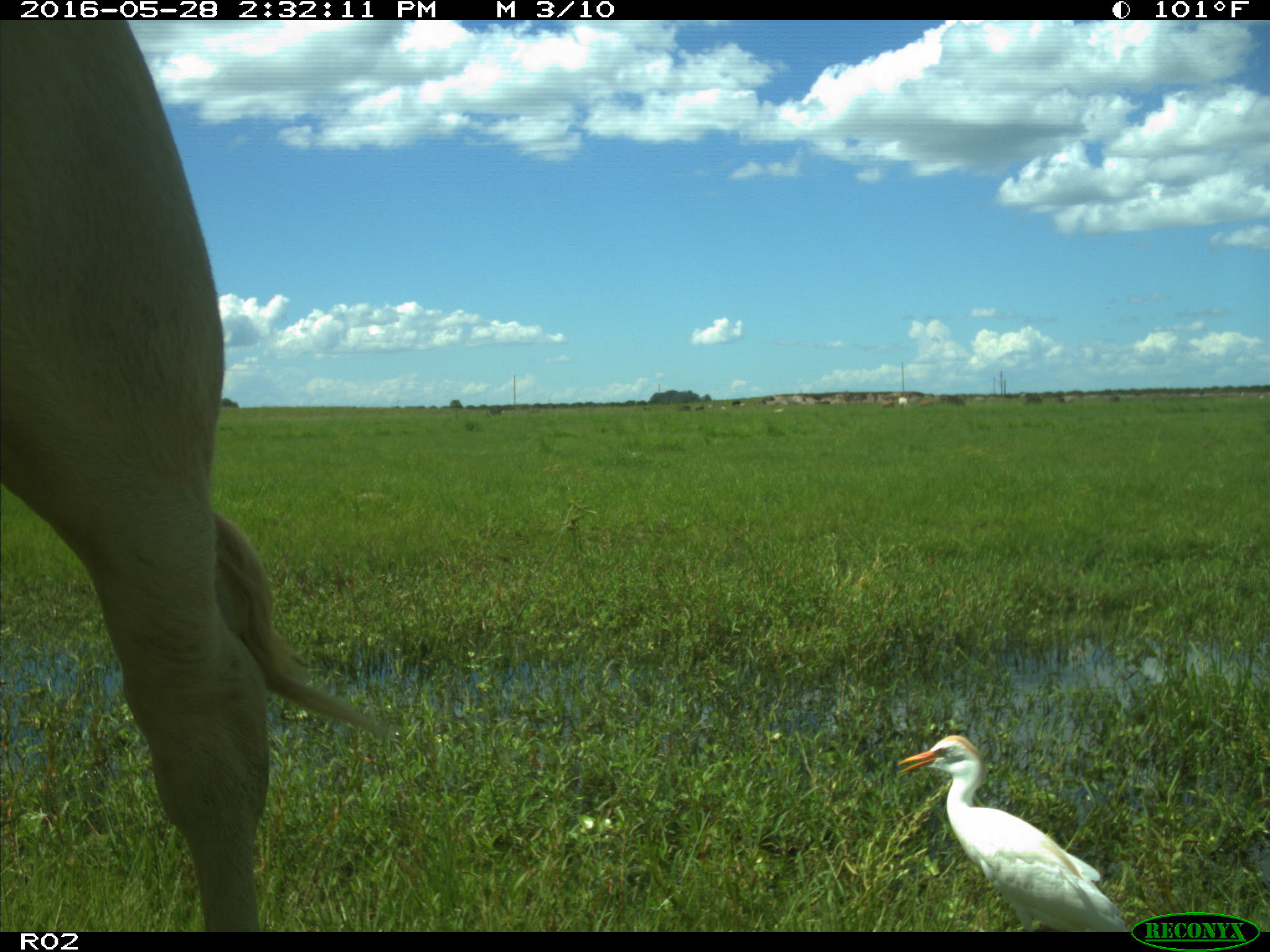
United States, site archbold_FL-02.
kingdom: Animalia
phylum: Chordata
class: Mammalia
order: Artiodactyla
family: Bovidae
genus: Bos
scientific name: Bos taurus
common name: domestic cow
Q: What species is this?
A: Bos taurus (domestic cow).